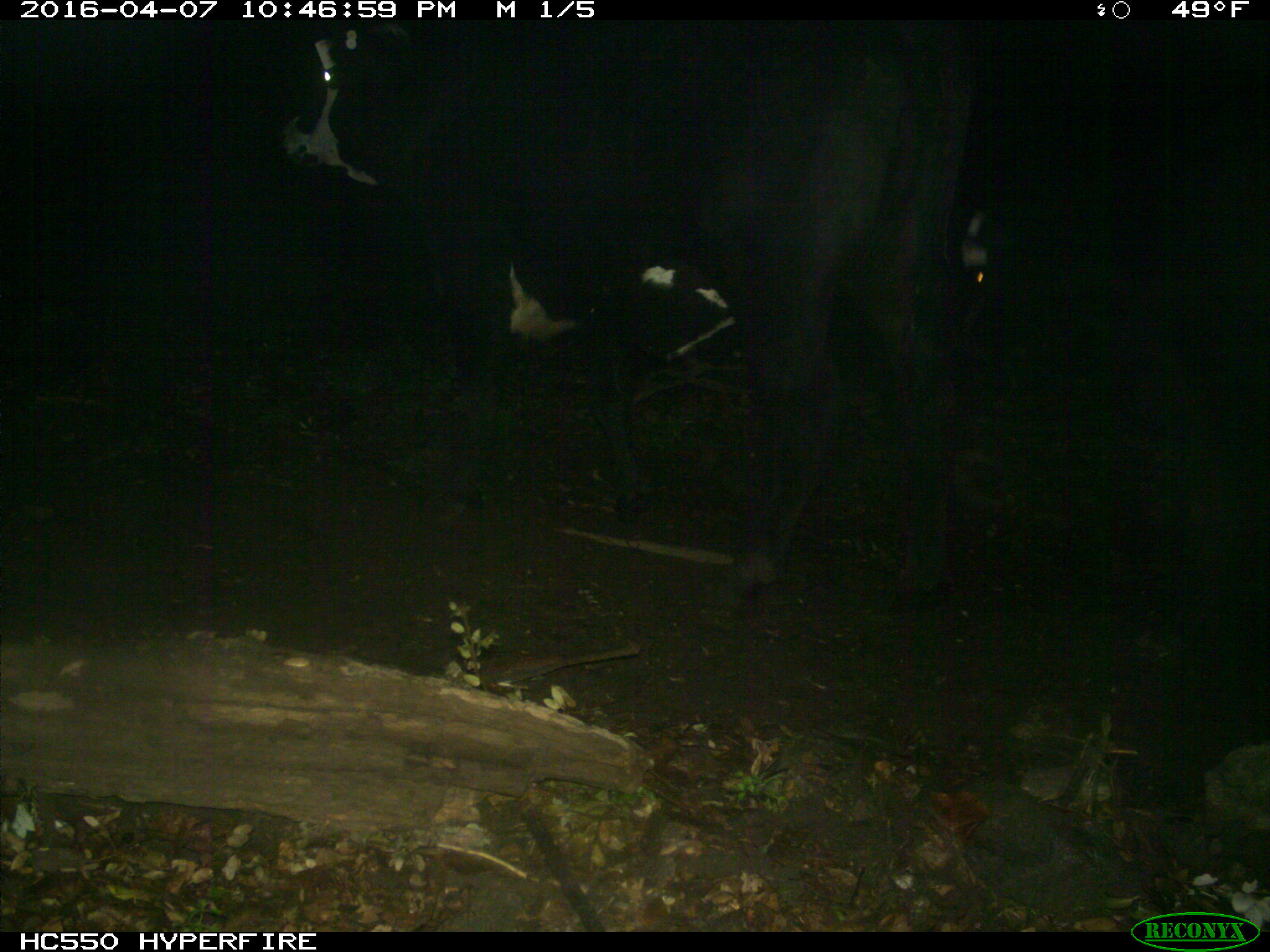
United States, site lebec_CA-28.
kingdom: Animalia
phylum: Chordata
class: Mammalia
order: Artiodactyla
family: Bovidae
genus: Bos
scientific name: Bos taurus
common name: domestic cow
Bos taurus (domestic cow).